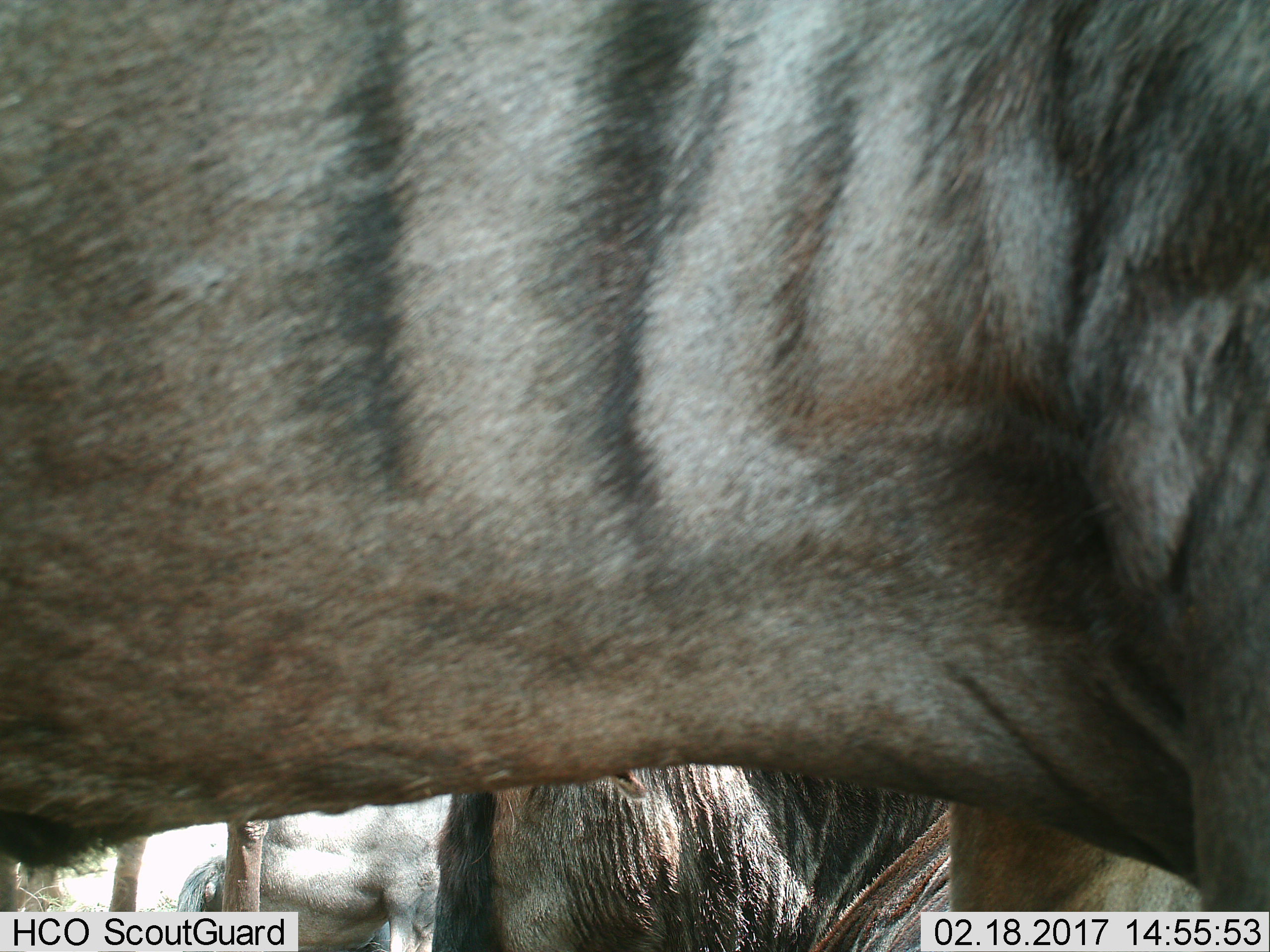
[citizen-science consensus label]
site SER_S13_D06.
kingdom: Animalia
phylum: Chordata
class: Mammalia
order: Artiodactyla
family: Bovidae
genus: Connochaetes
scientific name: Connochaetes taurinus taurinus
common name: blue wildebeest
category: wildebeestblue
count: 3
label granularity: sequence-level